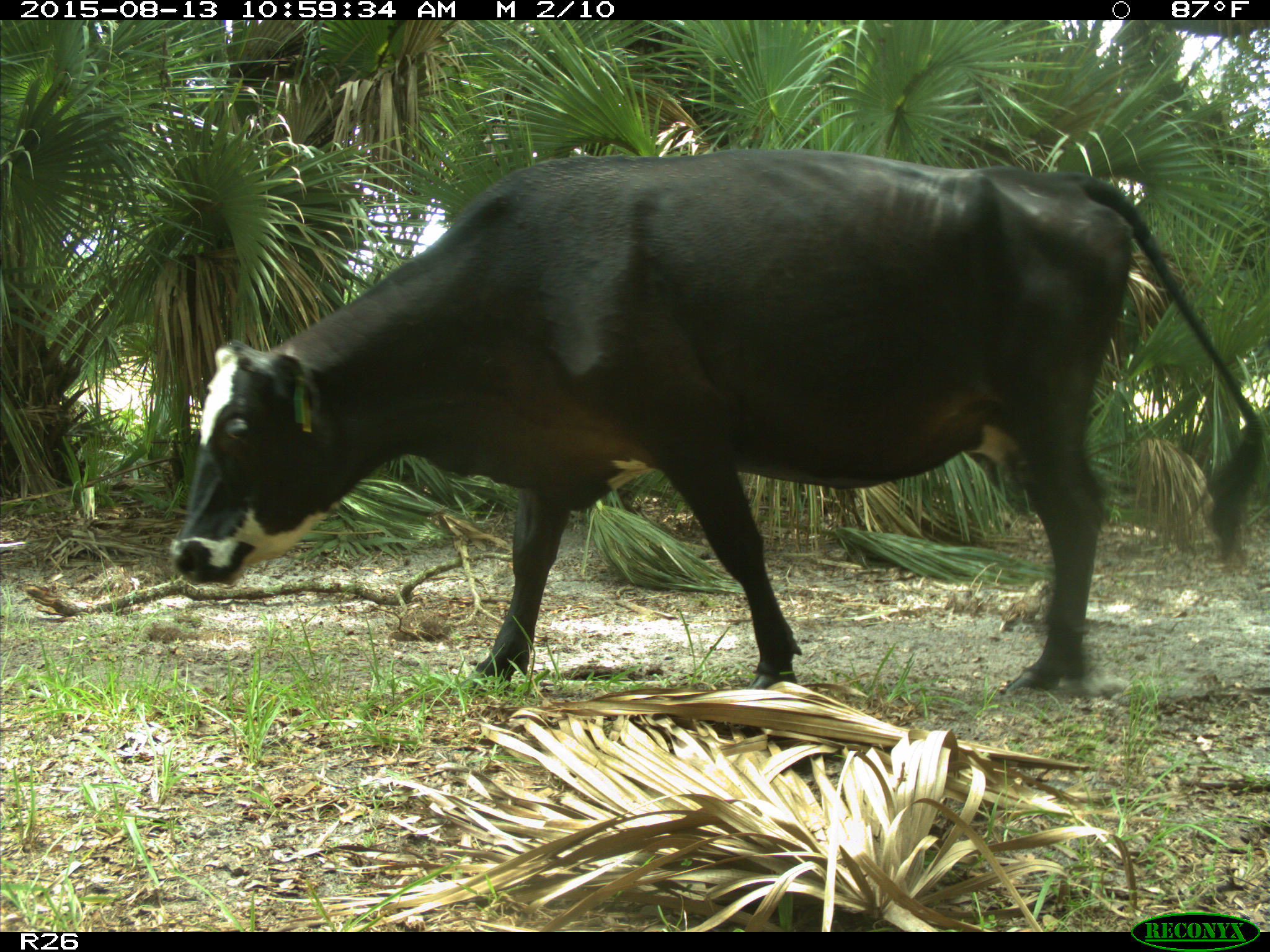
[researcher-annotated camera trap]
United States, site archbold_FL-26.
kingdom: Animalia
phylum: Chordata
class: Mammalia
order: Artiodactyla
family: Bovidae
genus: Bos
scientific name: Bos taurus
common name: domestic cow